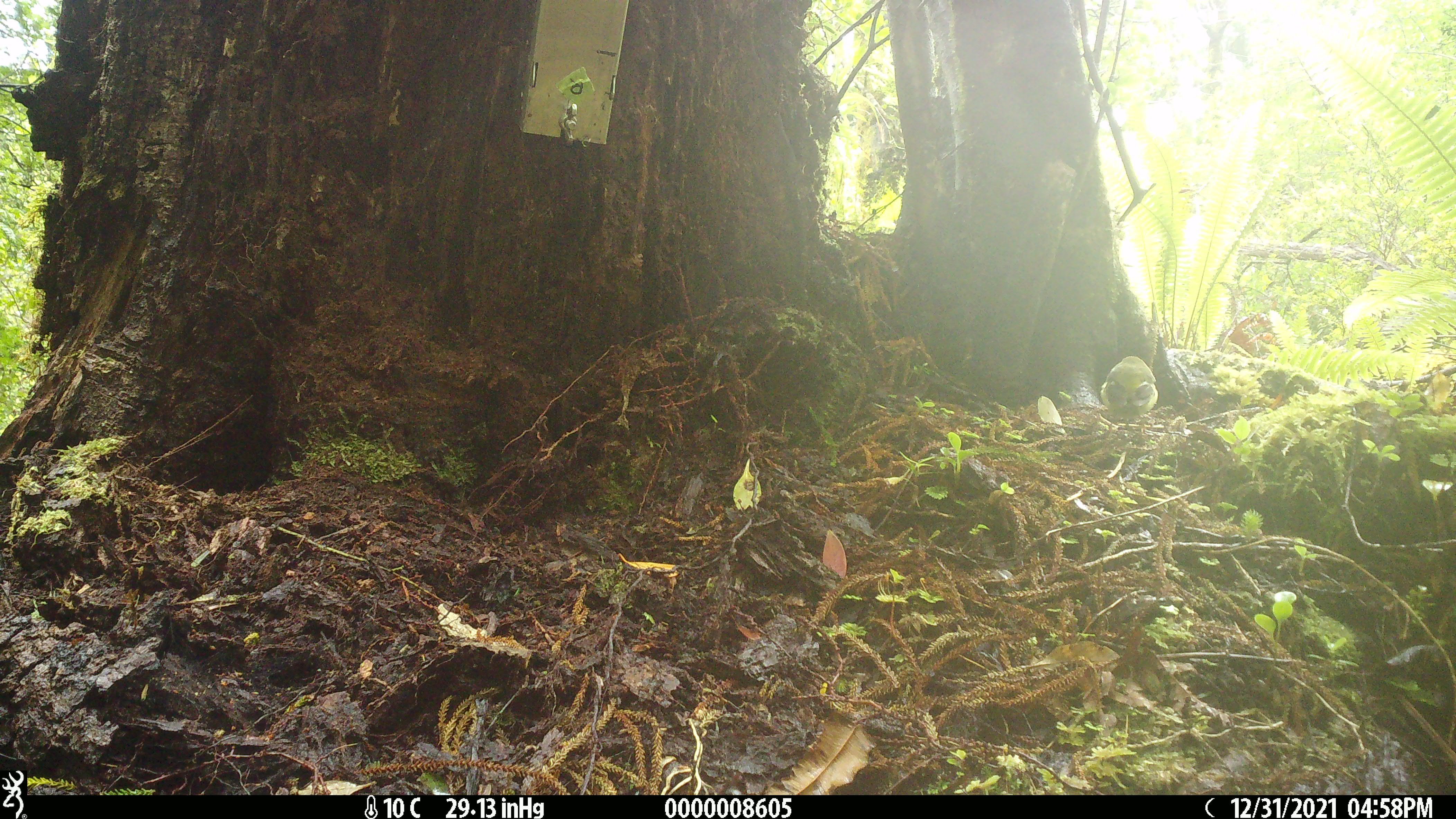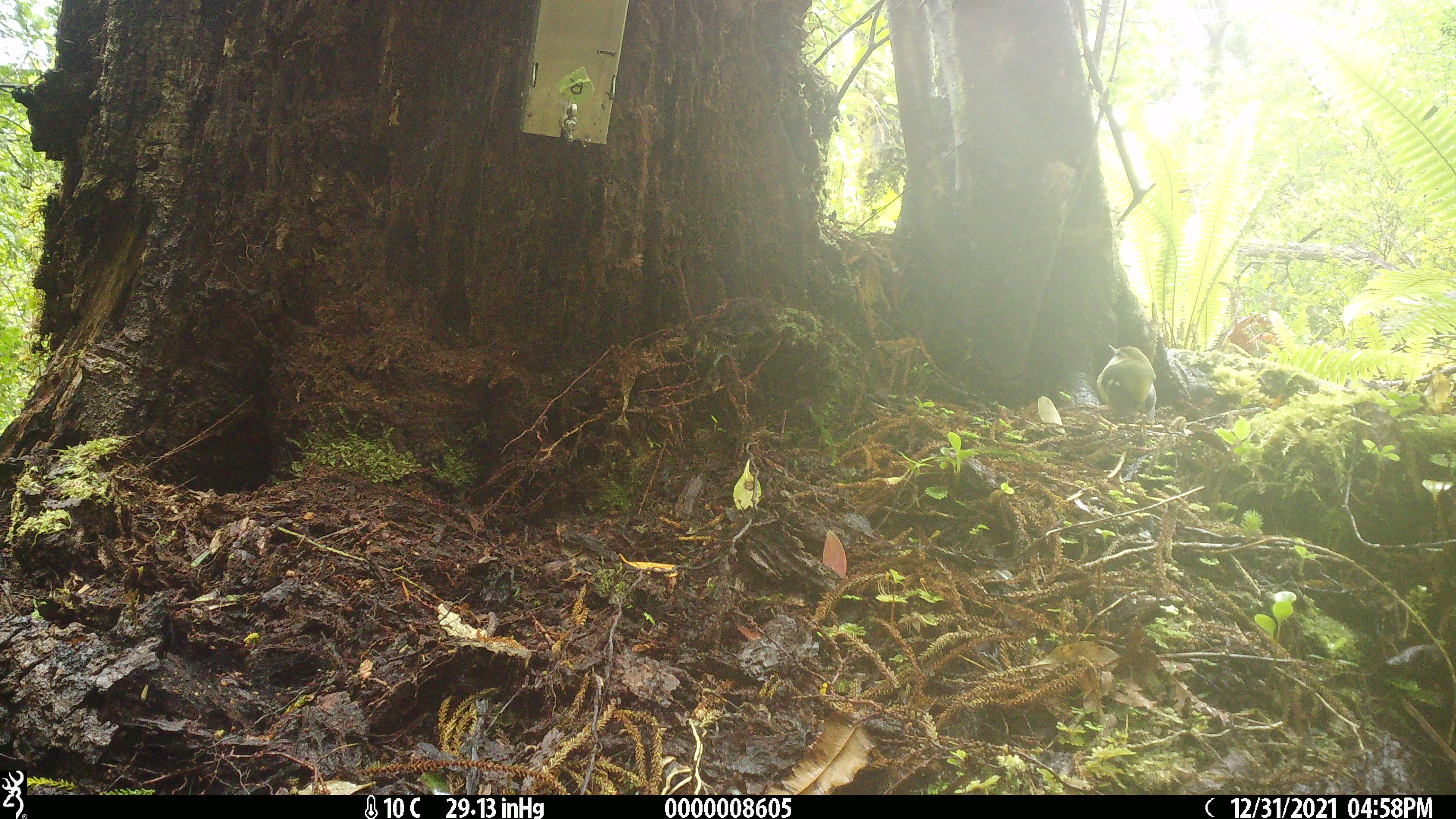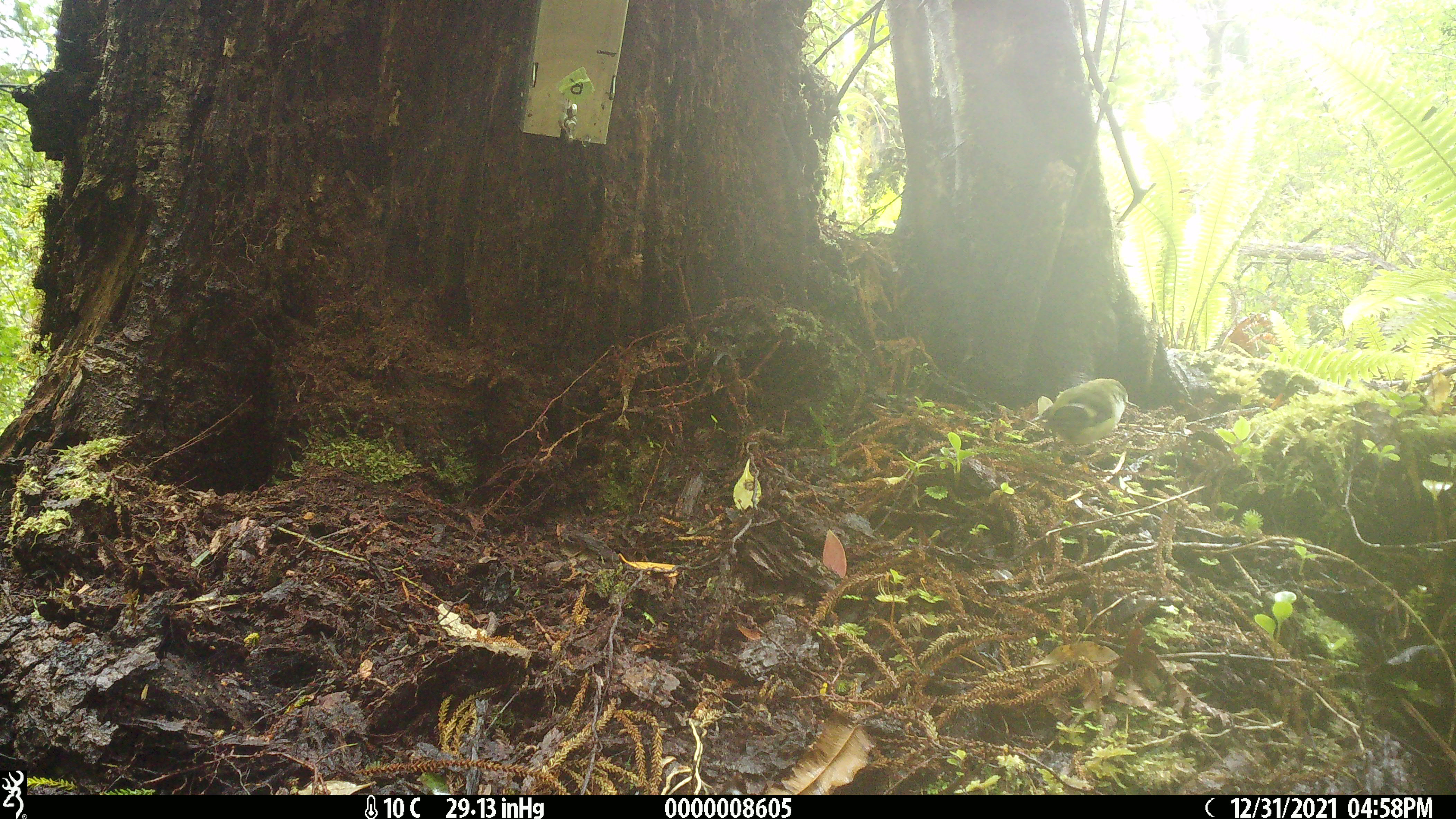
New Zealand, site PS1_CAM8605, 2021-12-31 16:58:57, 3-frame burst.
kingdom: Animalia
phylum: Chordata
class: Aves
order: Passeriformes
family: Acanthisittidae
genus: Acanthisitta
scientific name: Acanthisitta chloris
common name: rifleman